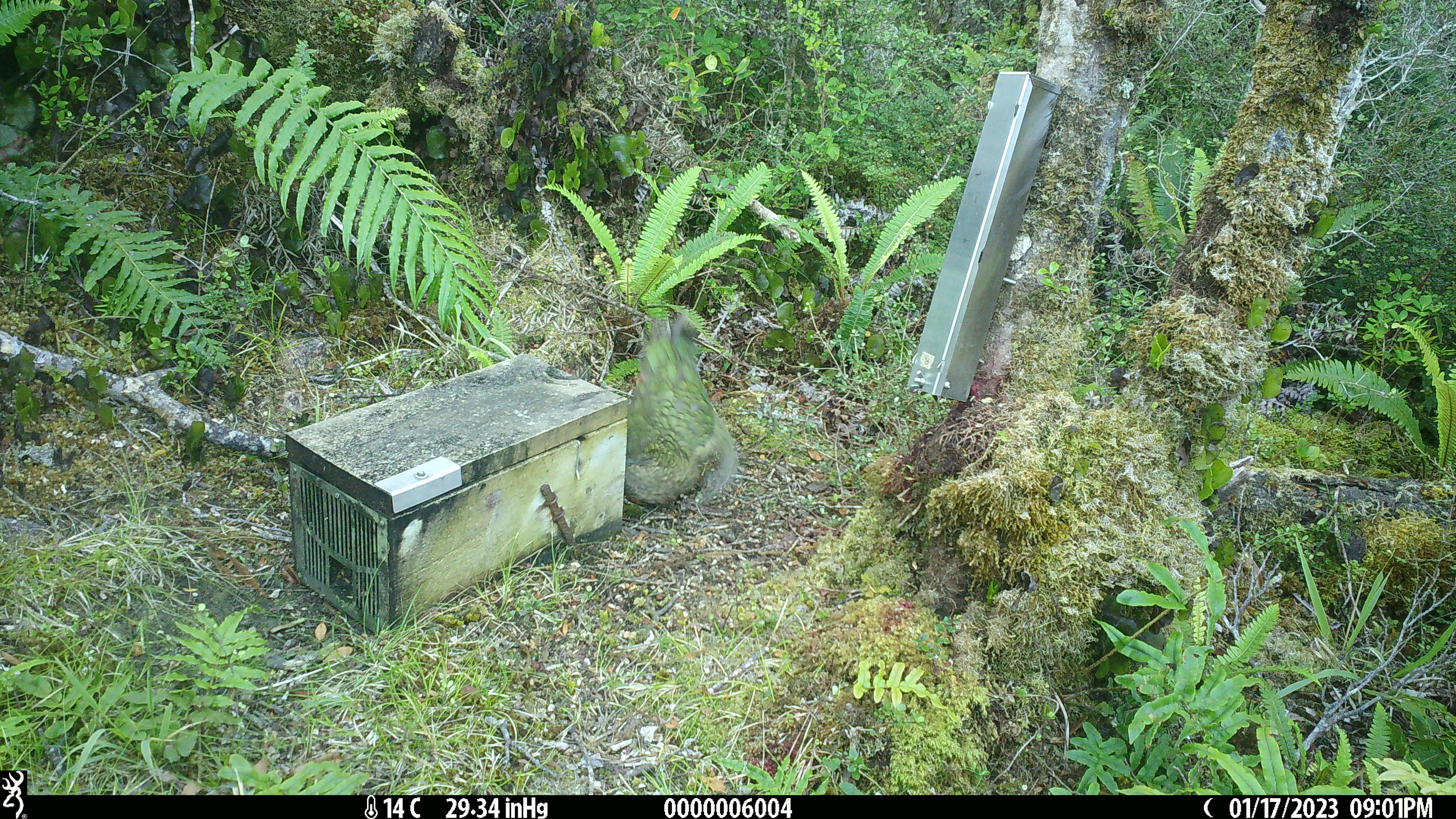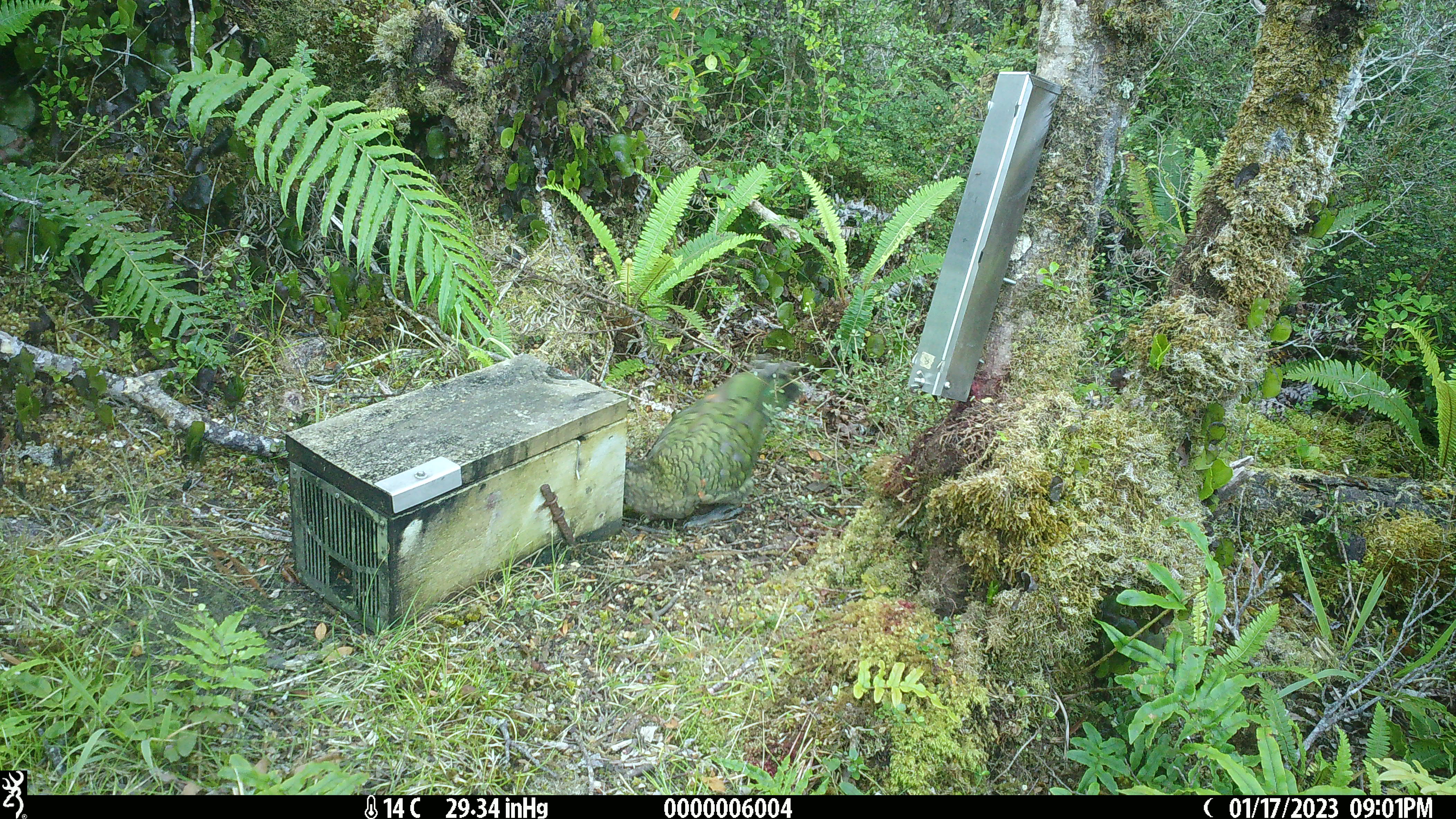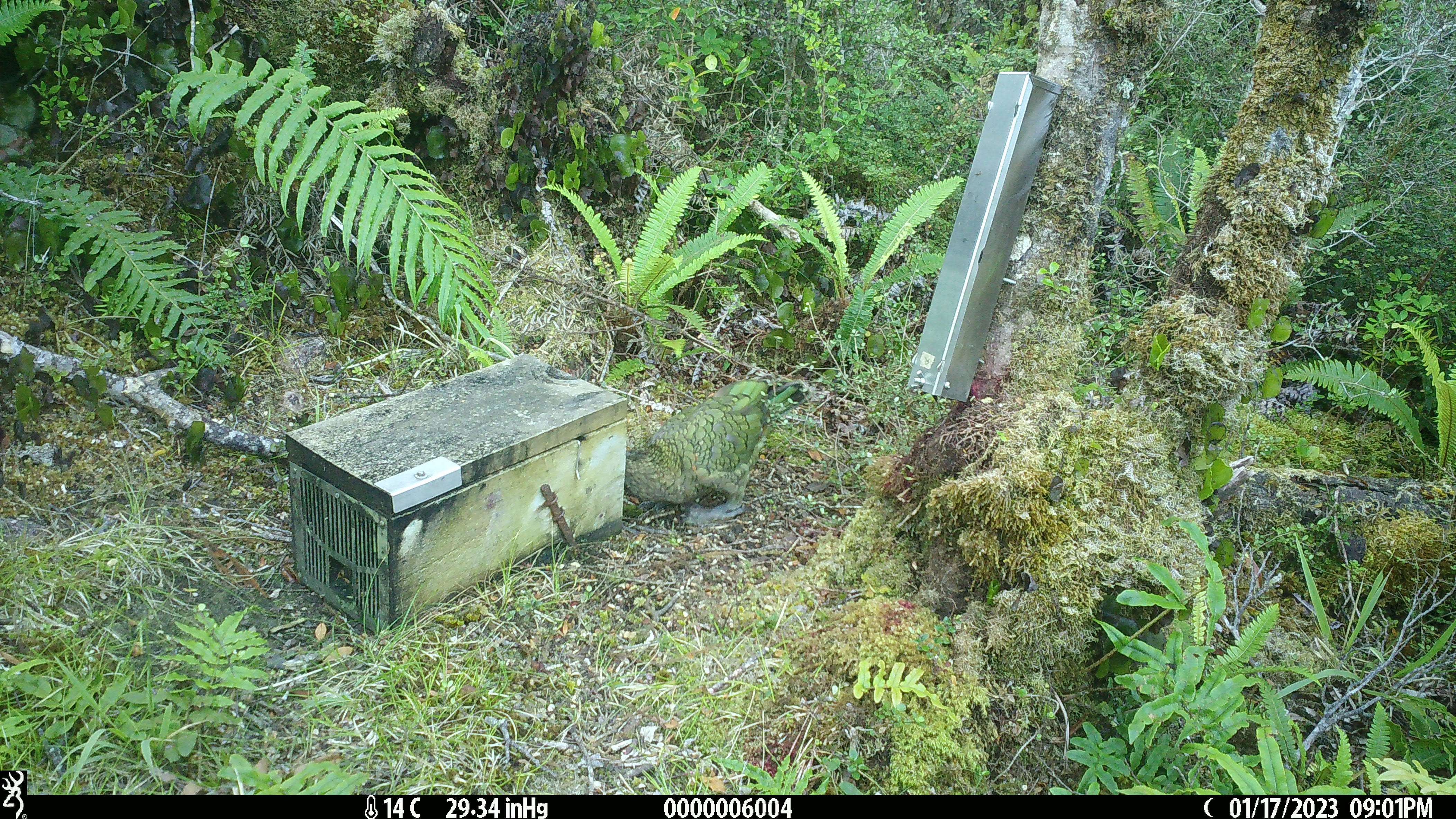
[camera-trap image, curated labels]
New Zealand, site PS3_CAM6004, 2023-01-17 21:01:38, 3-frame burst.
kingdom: Animalia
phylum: Chordata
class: Aves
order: Psittaciformes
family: Strigopidae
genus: Nestor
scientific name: Nestor notabilis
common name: kea